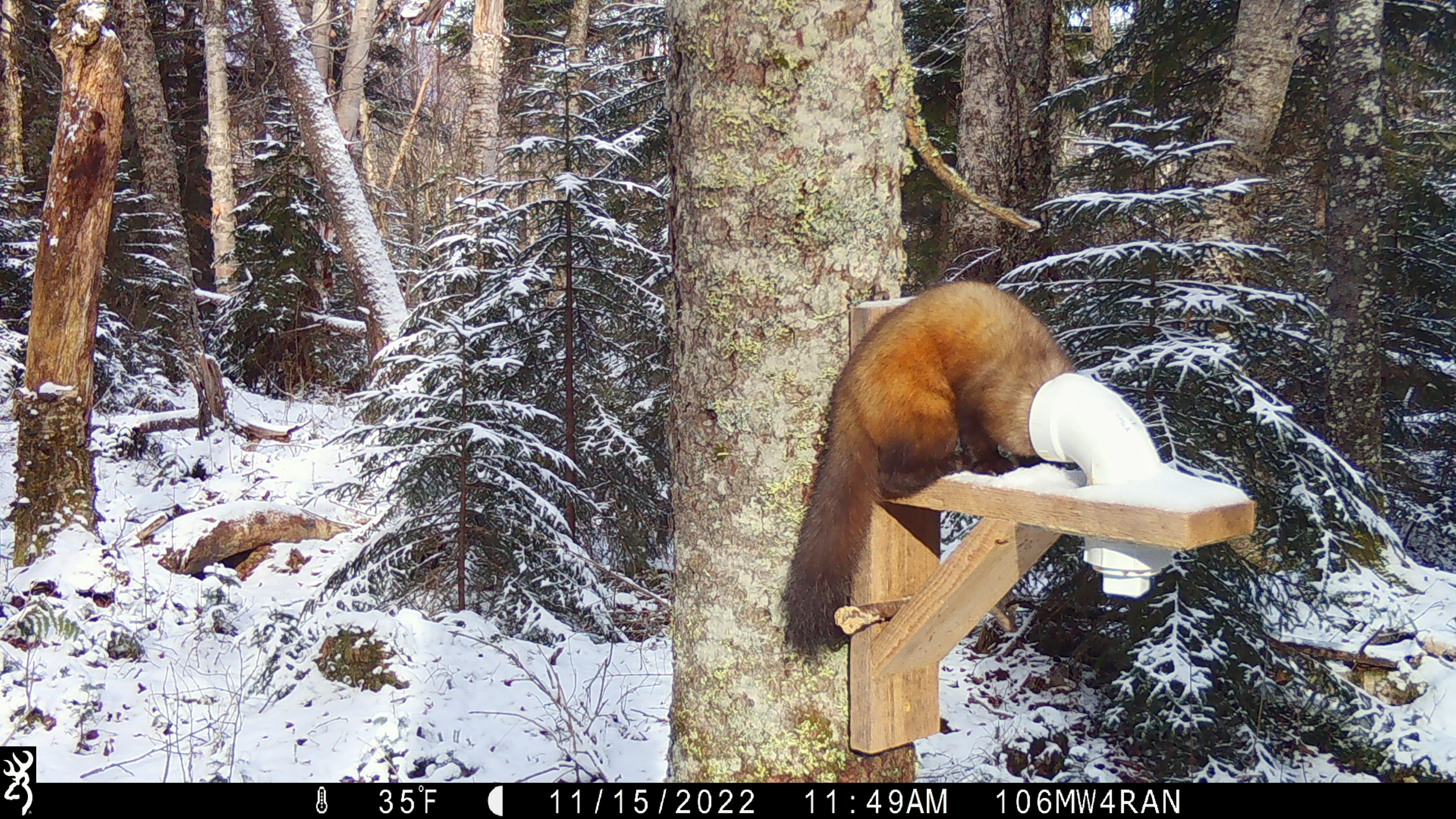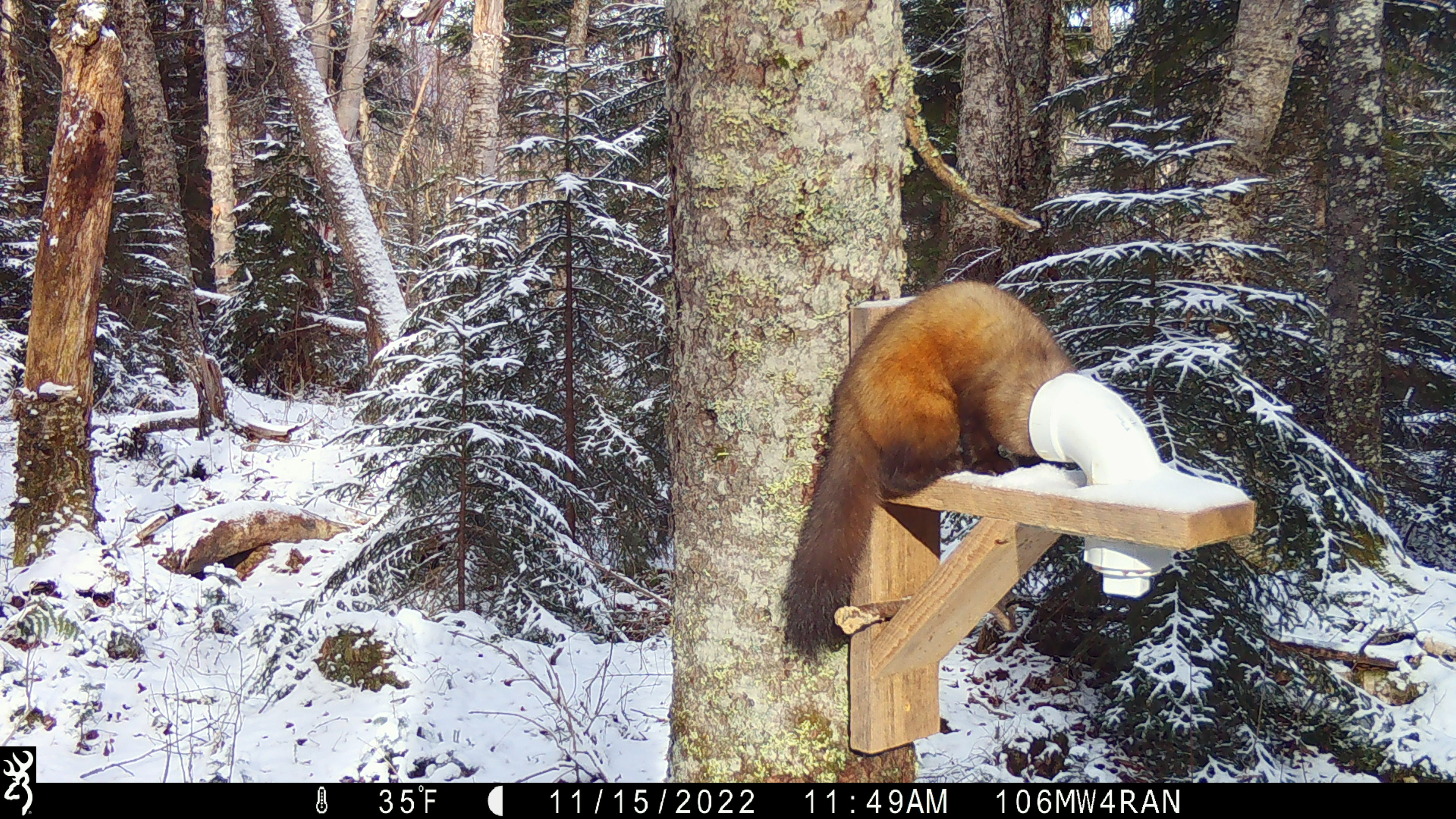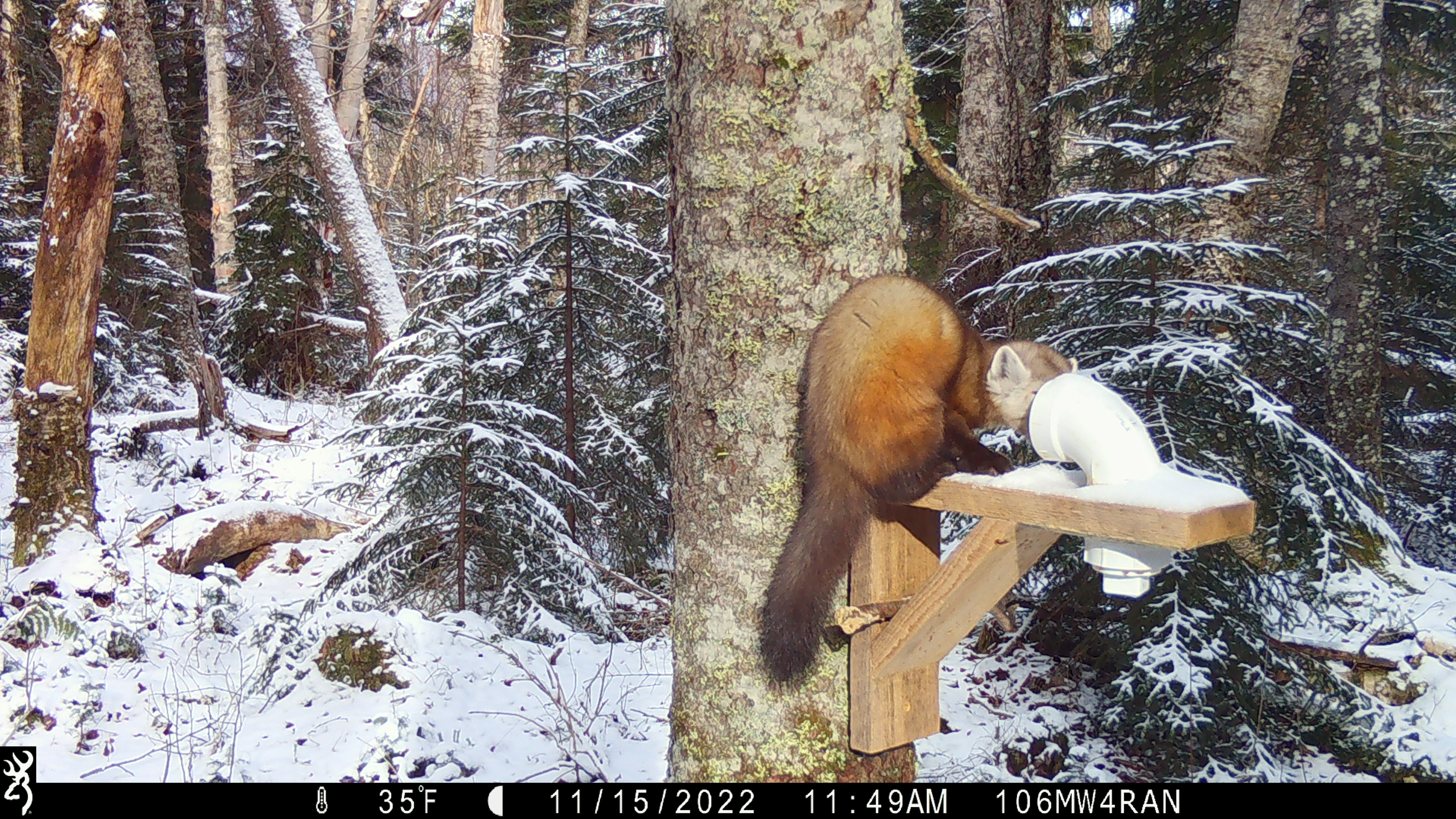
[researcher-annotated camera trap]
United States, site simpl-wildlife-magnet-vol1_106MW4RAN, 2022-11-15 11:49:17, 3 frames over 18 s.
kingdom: Animalia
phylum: Chordata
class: Mammalia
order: Carnivora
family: Mustelidae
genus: Martes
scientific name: Martes americana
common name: american marten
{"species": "american marten (Martes americana)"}